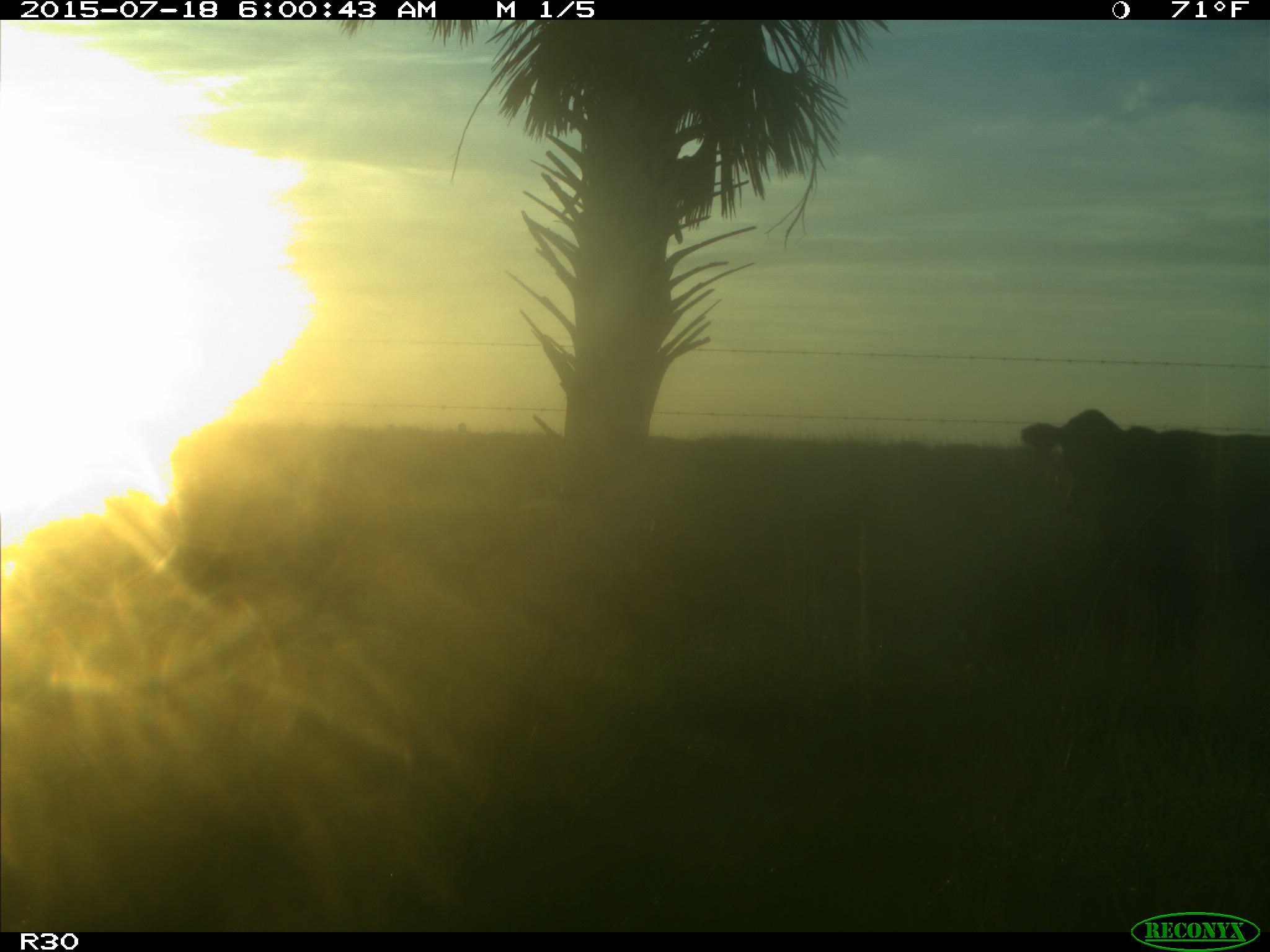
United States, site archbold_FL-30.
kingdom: Animalia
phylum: Chordata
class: Mammalia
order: Artiodactyla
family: Bovidae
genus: Bos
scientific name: Bos taurus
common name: domestic cow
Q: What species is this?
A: Bos taurus (domestic cow).